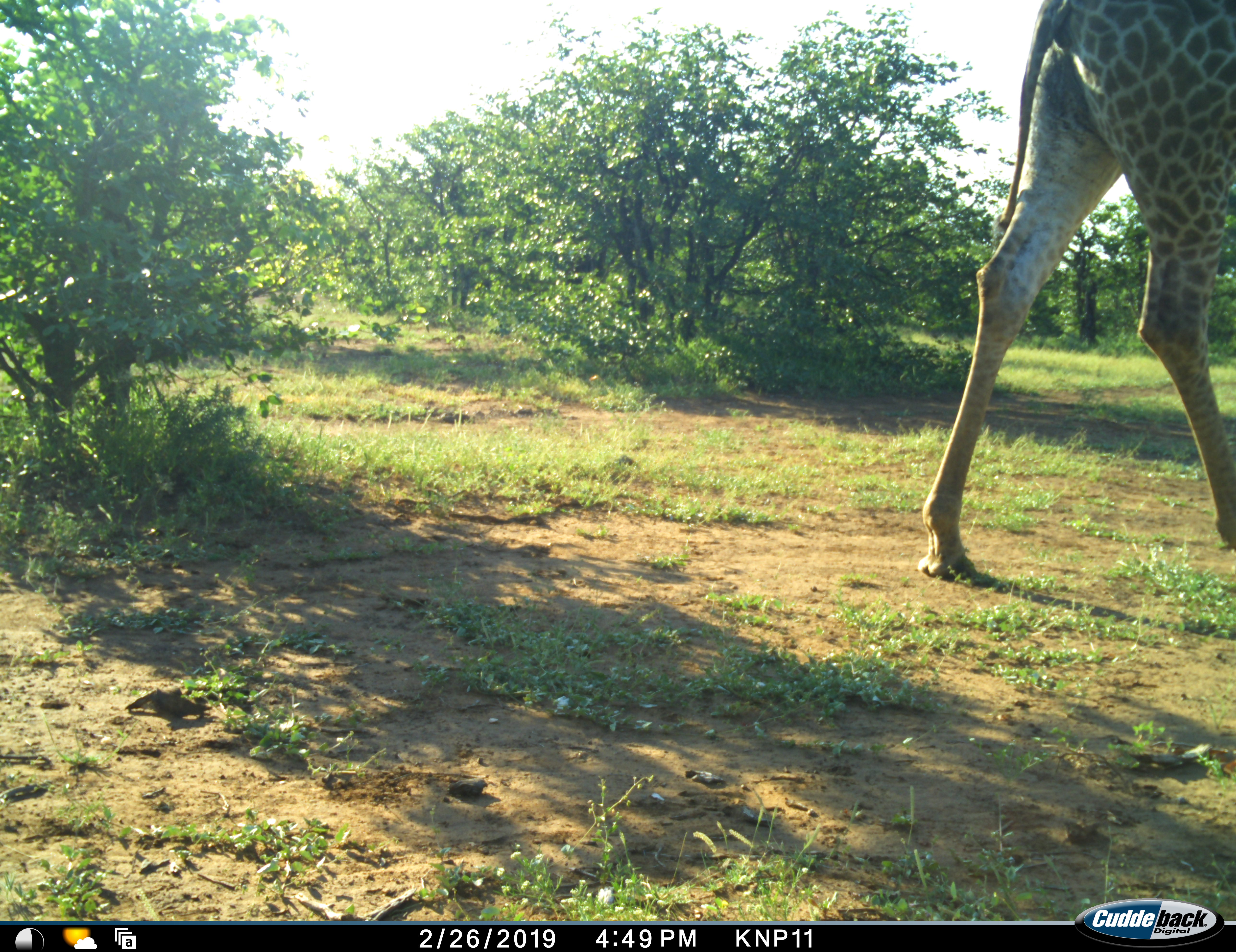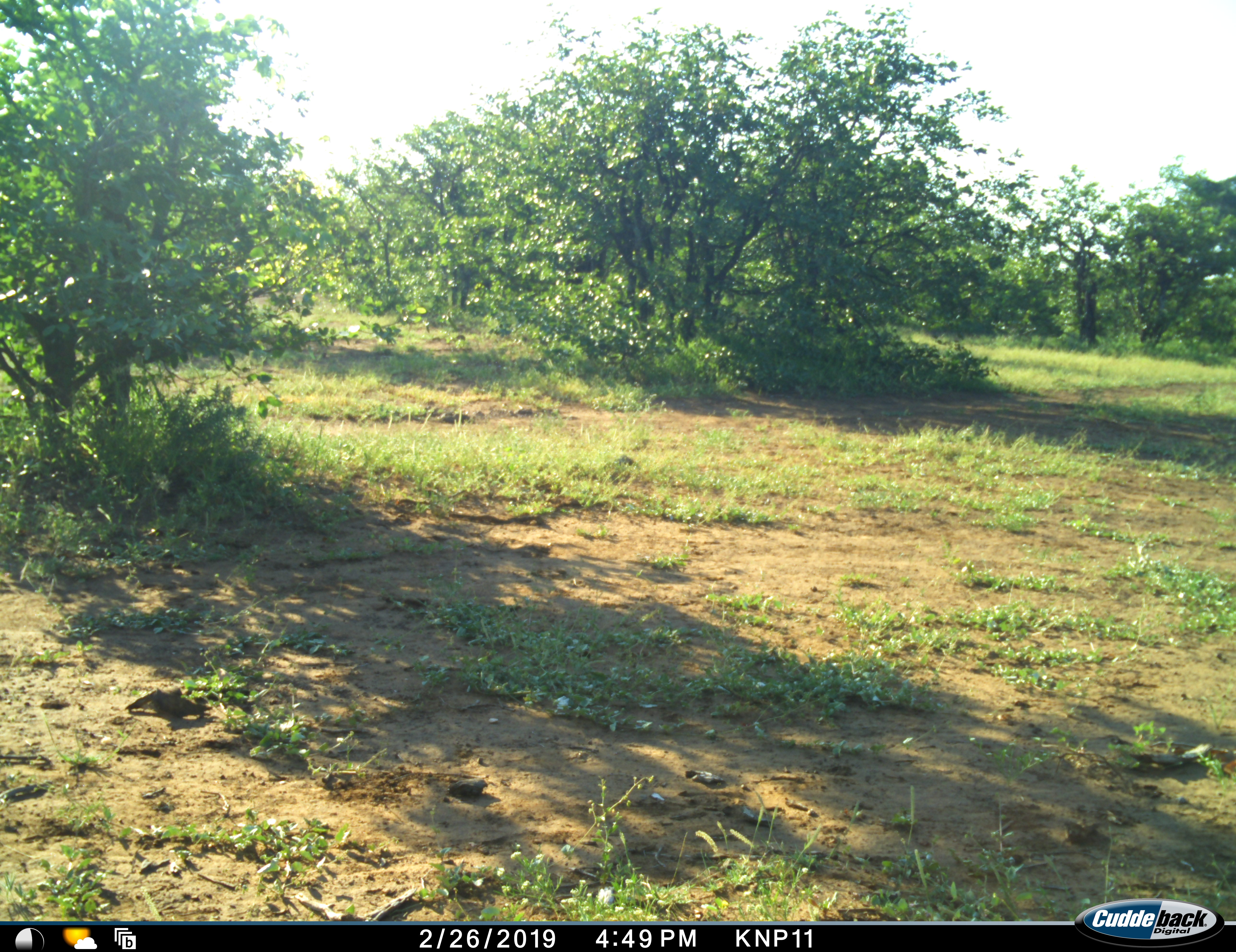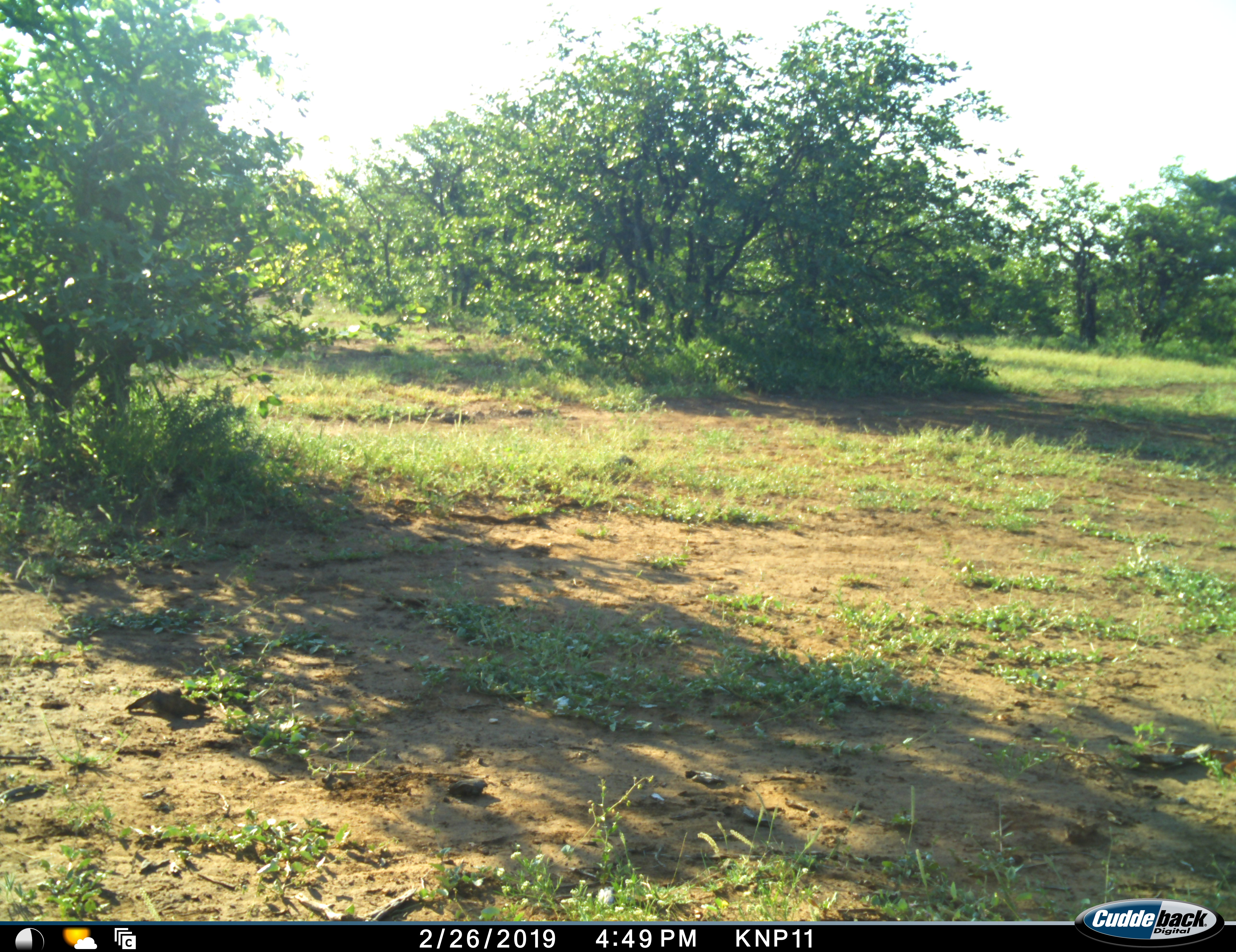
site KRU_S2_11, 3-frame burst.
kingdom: Animalia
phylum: Chordata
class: Mammalia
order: Artiodactyla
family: Giraffidae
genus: Giraffa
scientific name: Giraffa camelopardalis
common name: giraffe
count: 1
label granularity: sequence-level